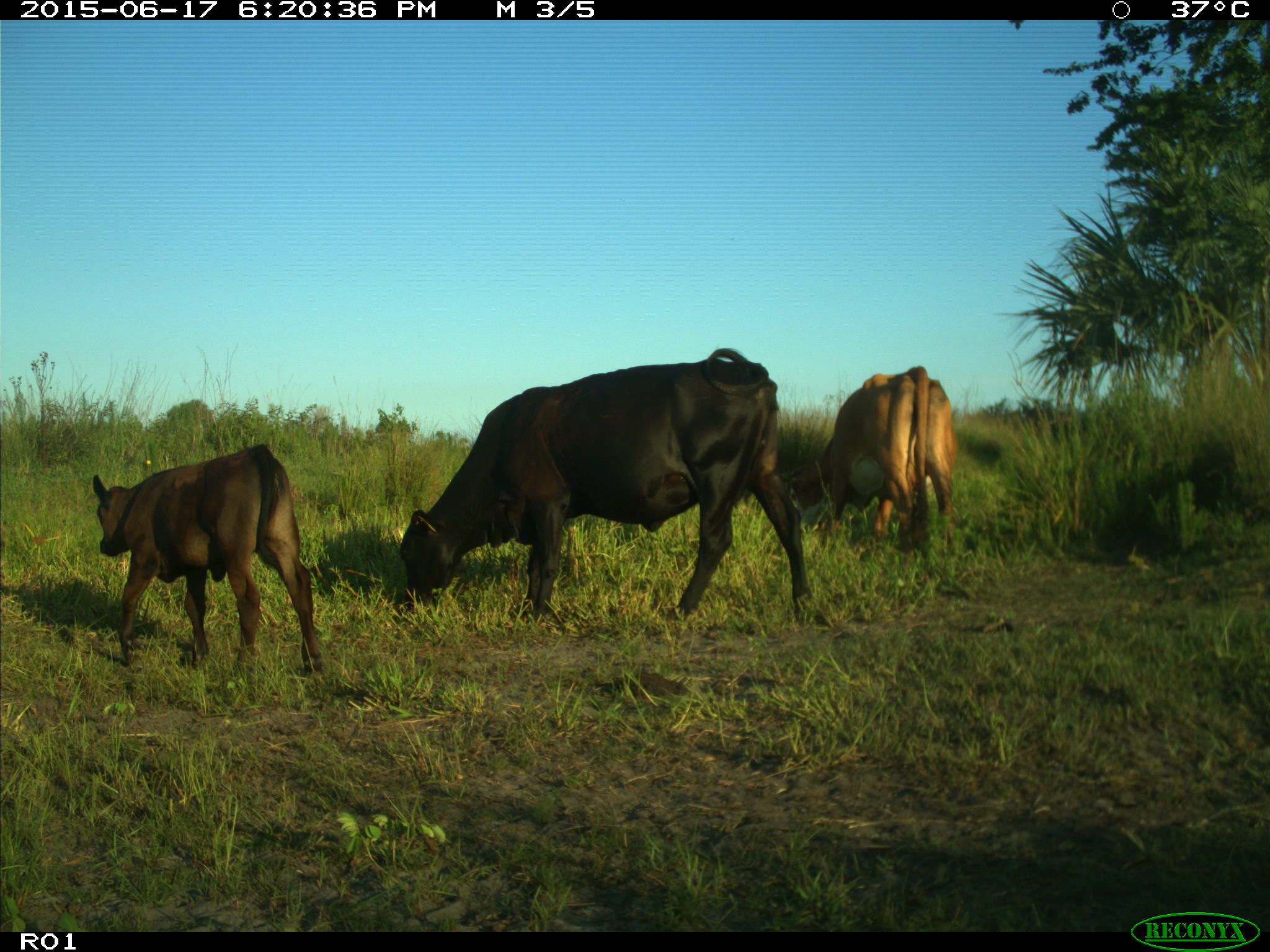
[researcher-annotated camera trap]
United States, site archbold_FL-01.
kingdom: Animalia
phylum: Chordata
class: Mammalia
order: Artiodactyla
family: Bovidae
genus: Bos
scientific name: Bos taurus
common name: domestic cow